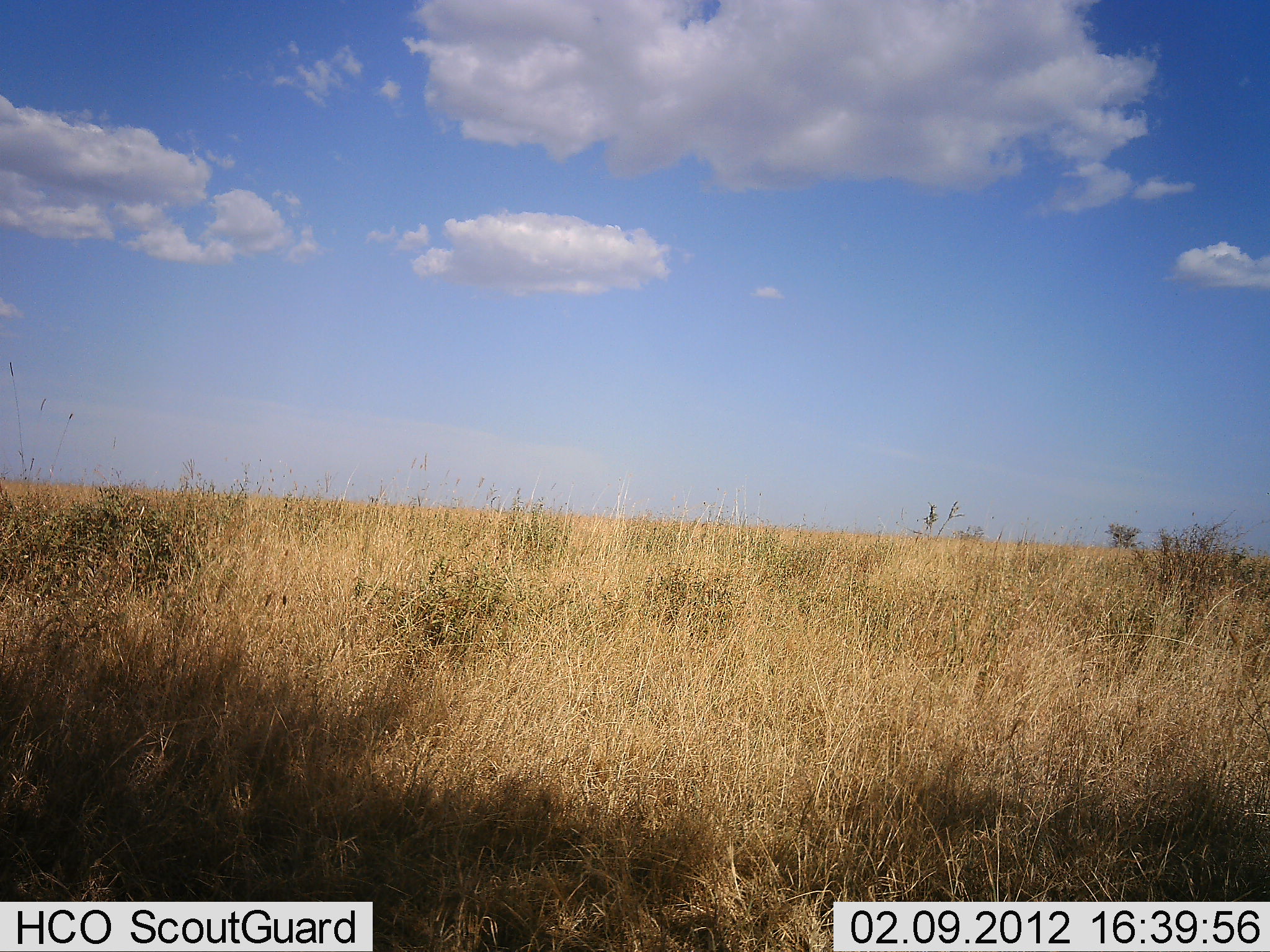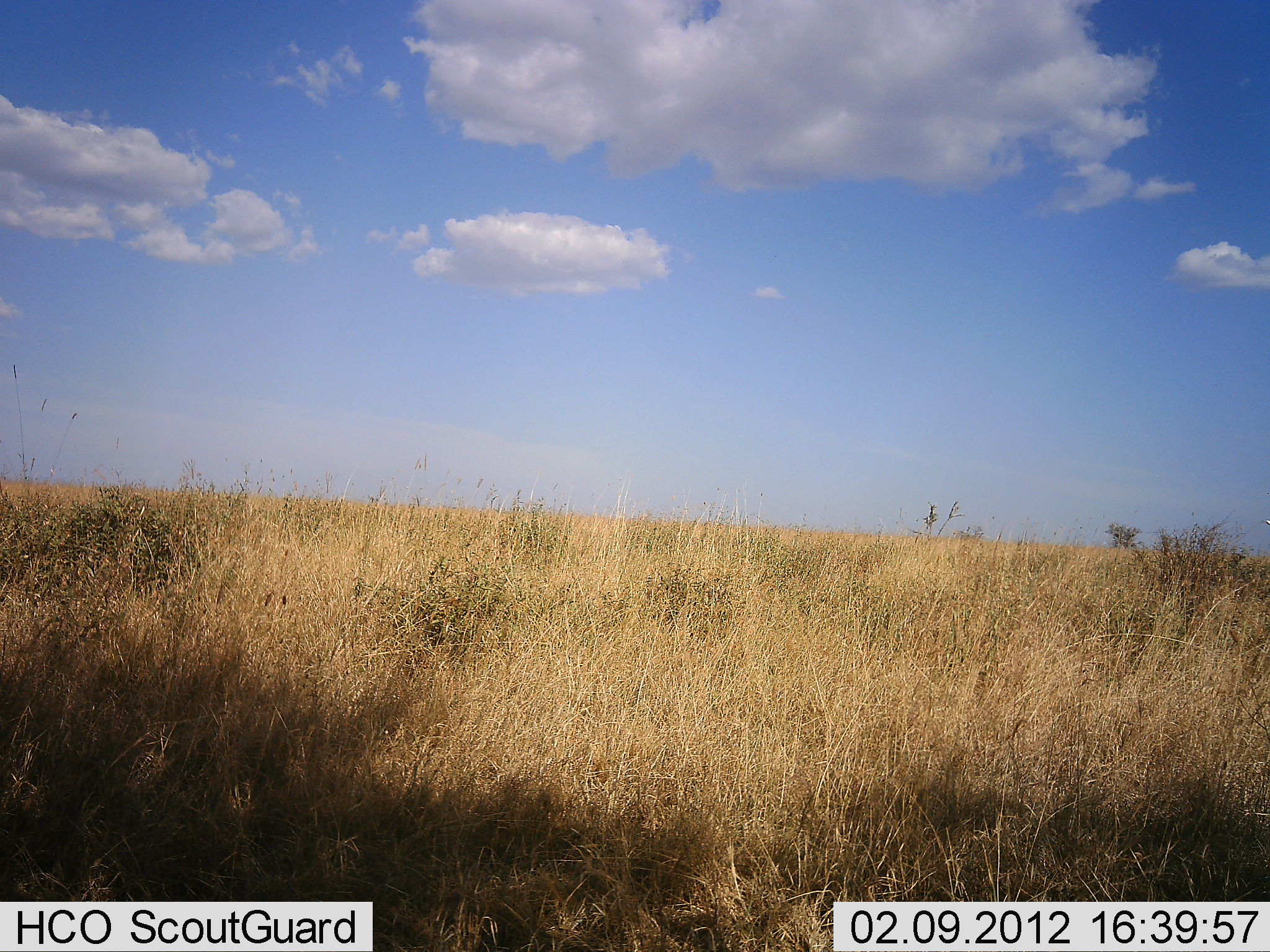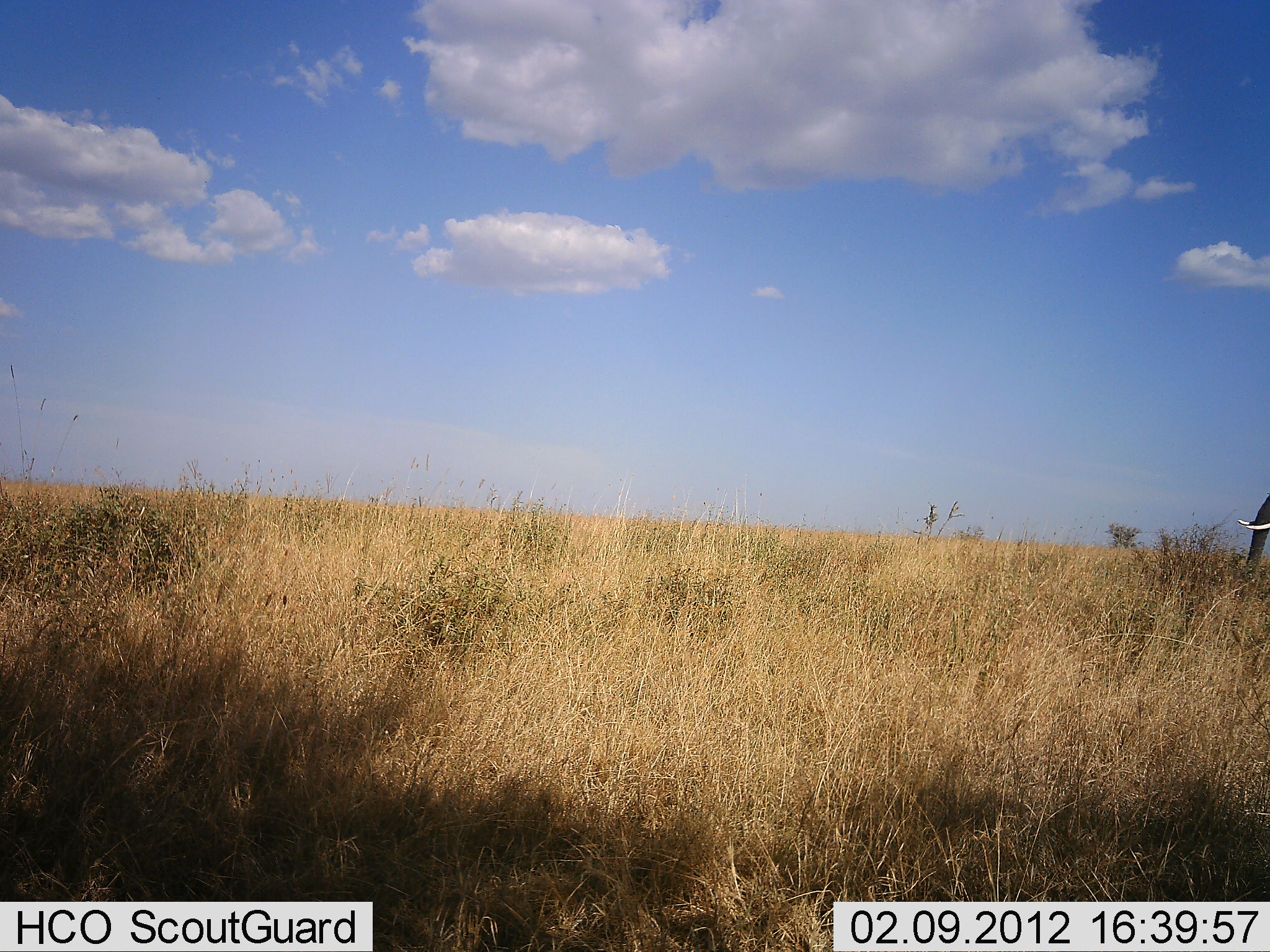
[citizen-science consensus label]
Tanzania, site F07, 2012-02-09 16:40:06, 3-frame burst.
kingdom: Animalia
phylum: Chordata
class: Mammalia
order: Proboscidea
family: Elephantidae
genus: Loxodonta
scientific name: Loxodonta africana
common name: african bush elephant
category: elephant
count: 1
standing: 16%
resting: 0%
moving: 84%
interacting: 0%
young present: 0%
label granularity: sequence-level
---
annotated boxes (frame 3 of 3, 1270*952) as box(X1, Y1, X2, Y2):
animal: box(1236, 492, 1270, 590)